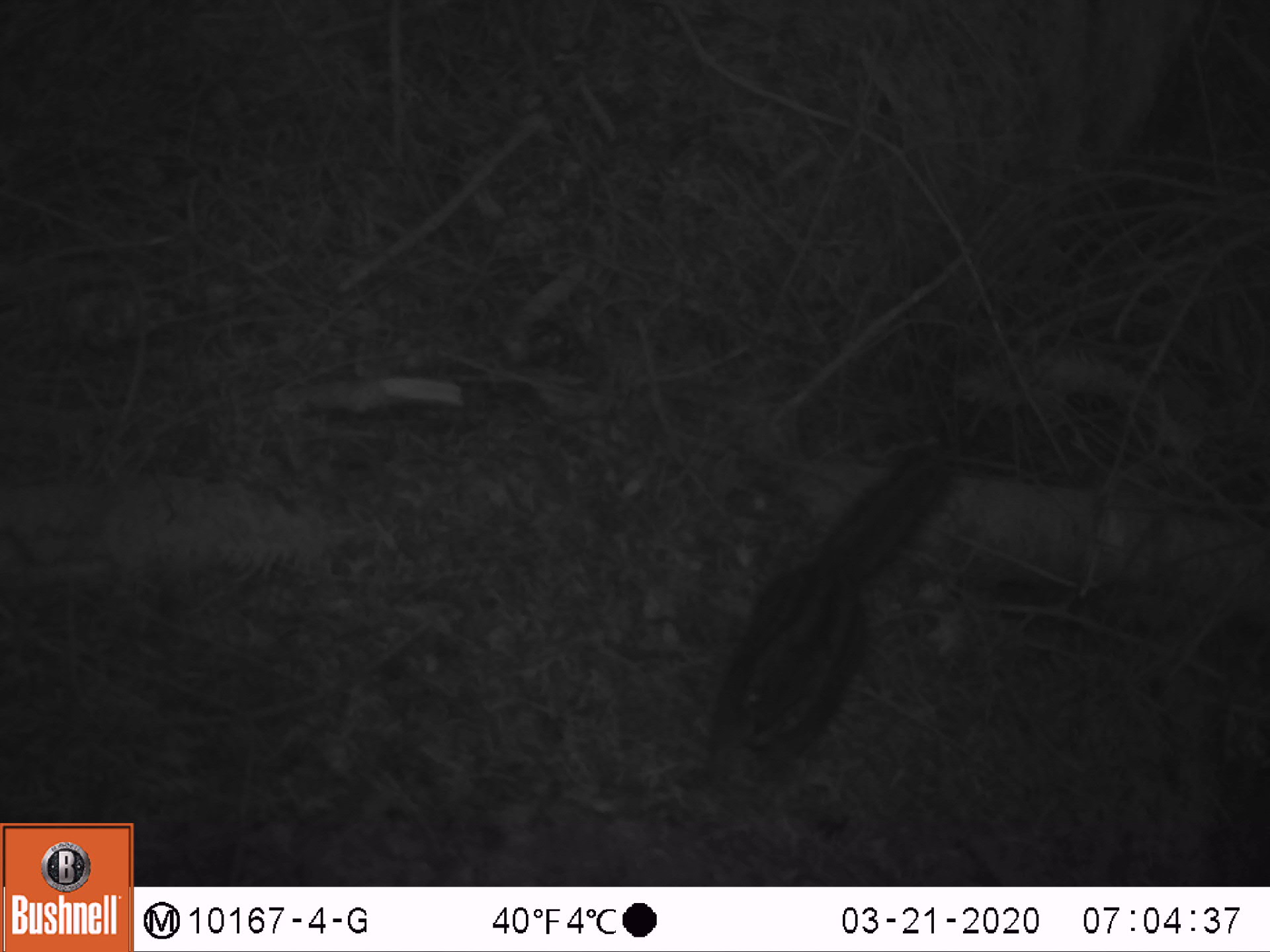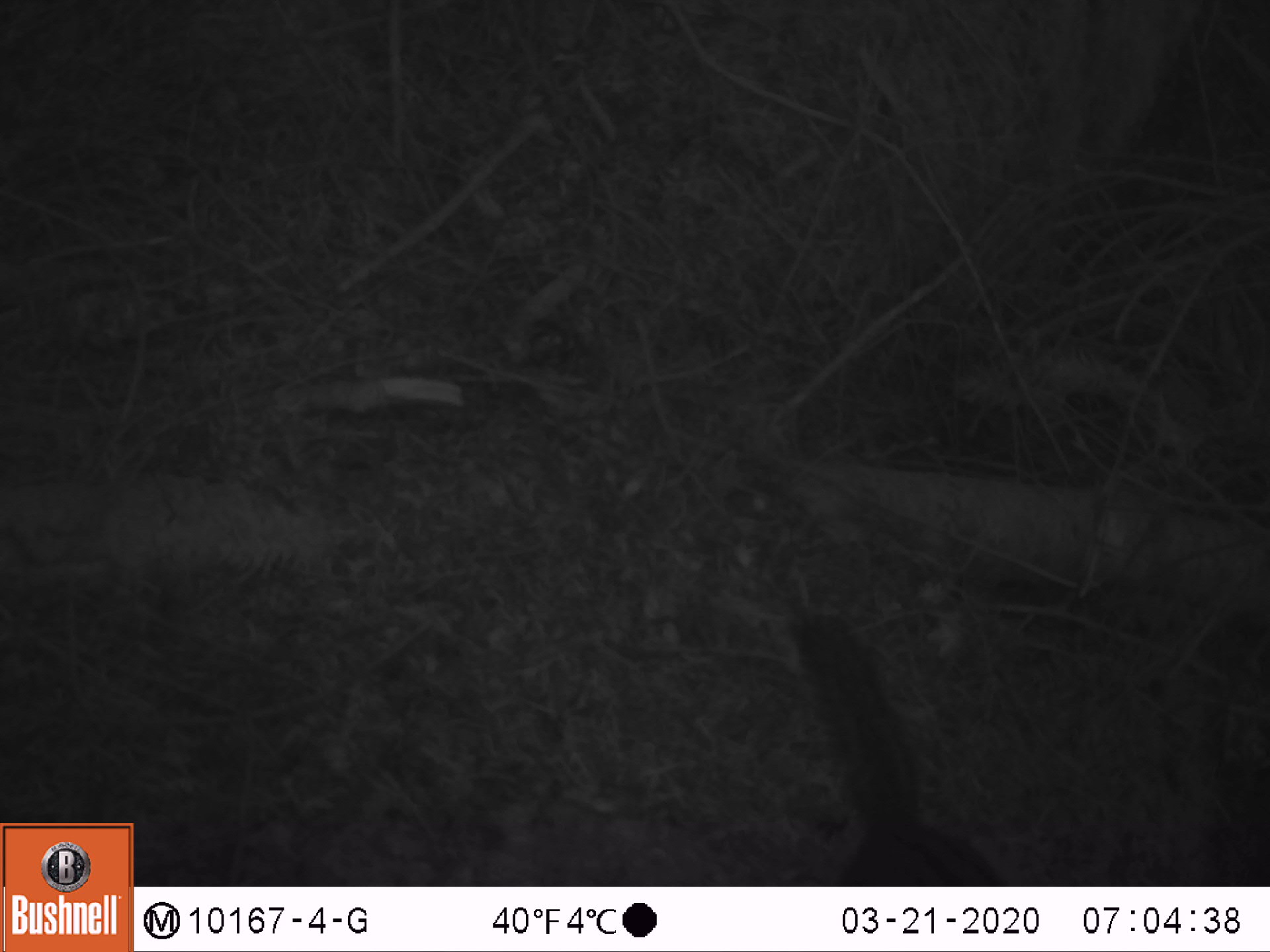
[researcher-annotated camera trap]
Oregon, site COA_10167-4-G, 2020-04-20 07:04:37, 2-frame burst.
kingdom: Animalia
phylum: Chordata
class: Mammalia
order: Rodentia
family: Sciuridae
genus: Neotamias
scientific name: Neotamias townsendii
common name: townsend's chipmunk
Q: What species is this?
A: Townsend's chipmunk (Neotamias townsendii).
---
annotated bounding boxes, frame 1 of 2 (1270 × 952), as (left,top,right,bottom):
townsend's chipmunk: (680,426,964,827)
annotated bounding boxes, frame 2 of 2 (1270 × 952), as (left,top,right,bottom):
townsend's chipmunk: (781,593,990,880)